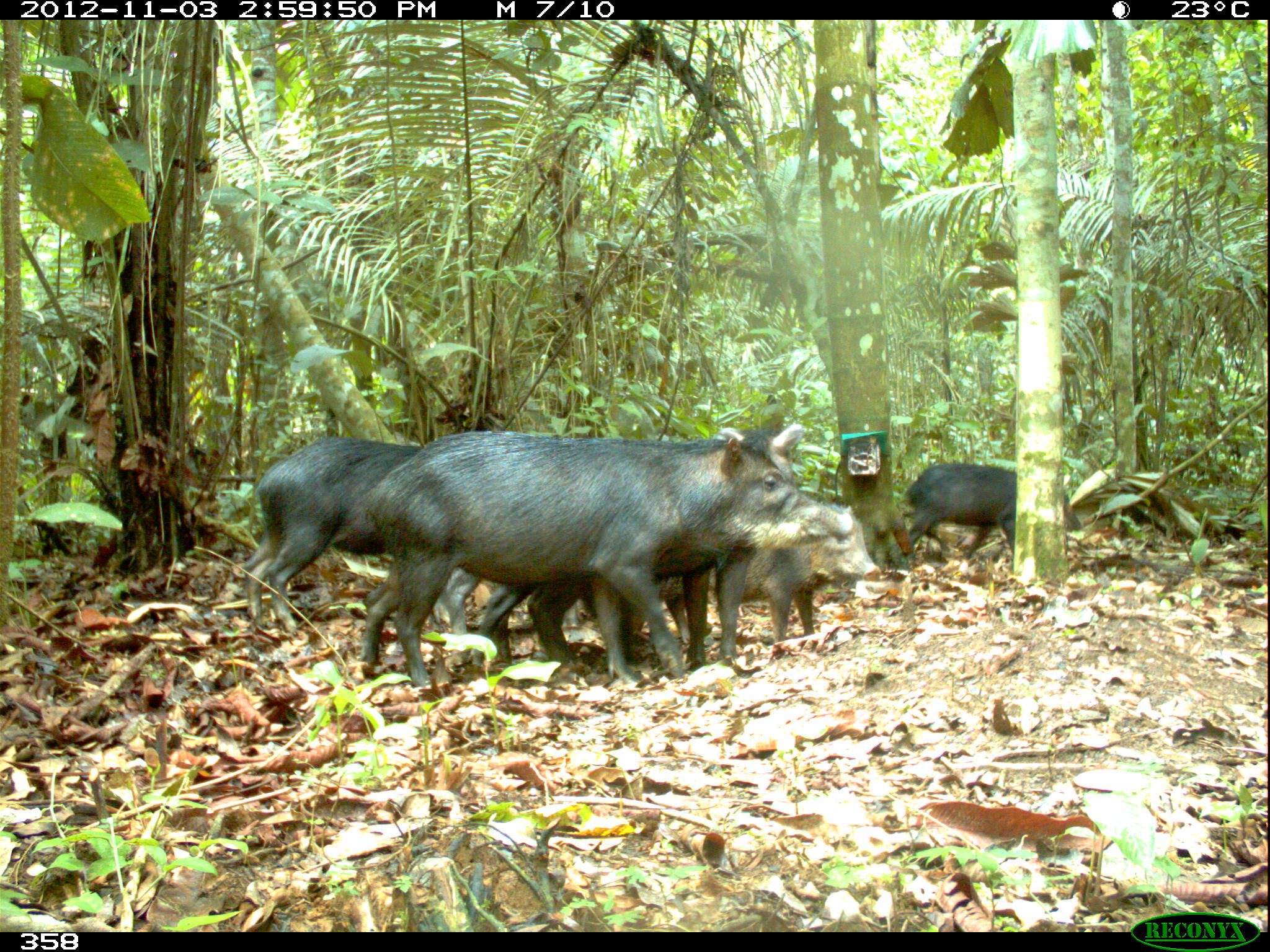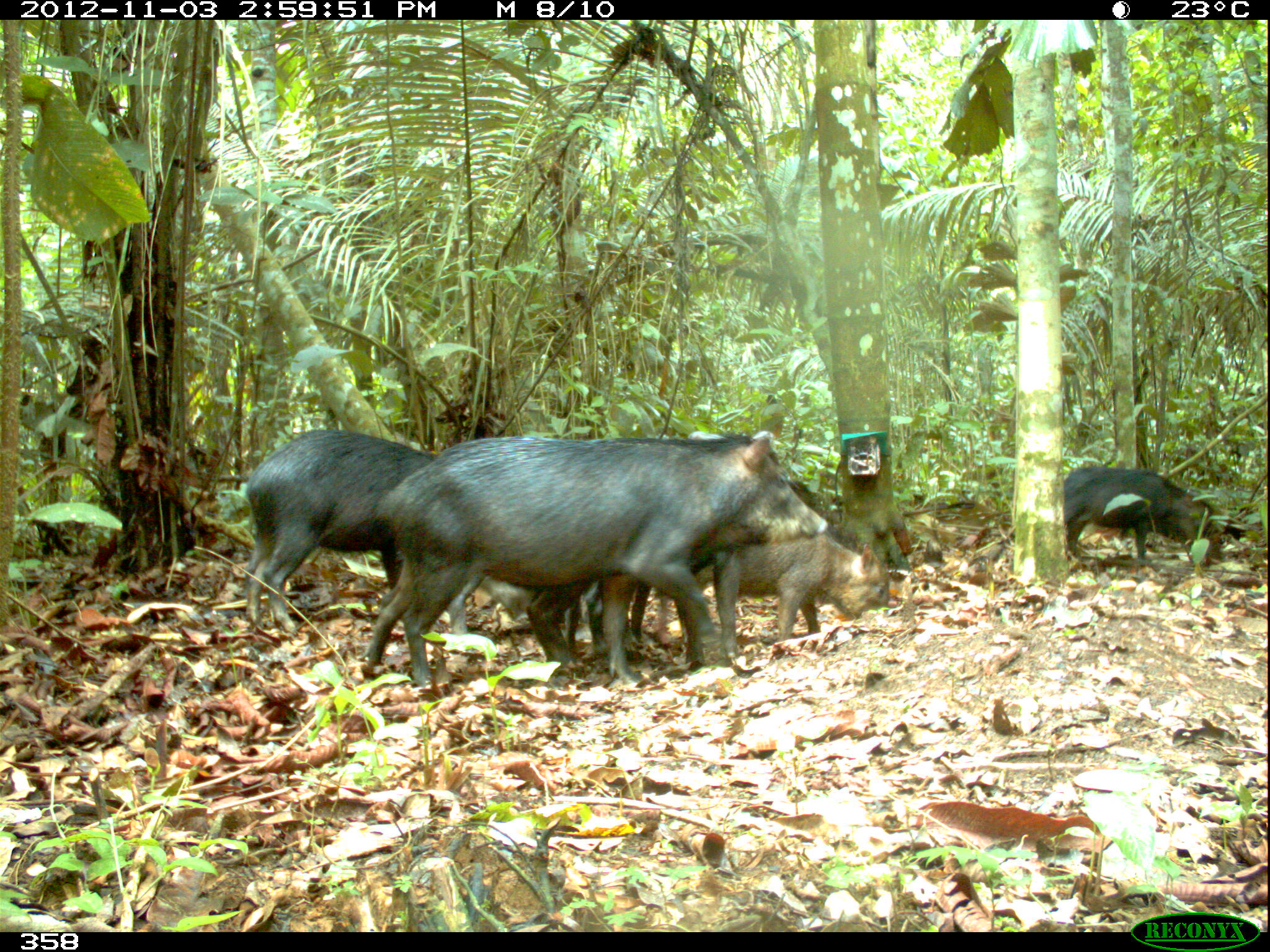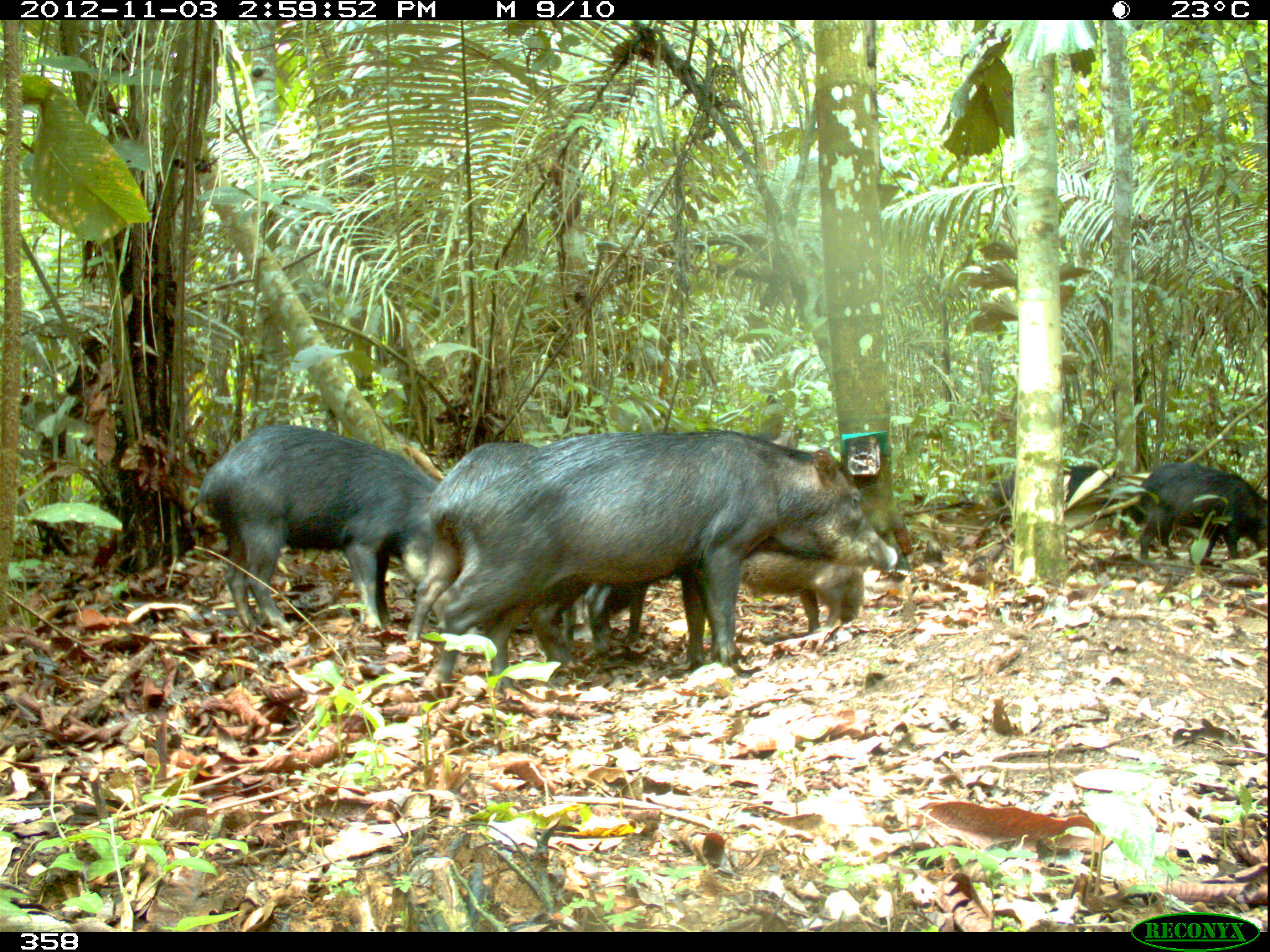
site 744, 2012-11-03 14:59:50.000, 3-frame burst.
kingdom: Animalia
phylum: Chordata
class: Mammalia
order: Artiodactyla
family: Tayassuidae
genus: Tayassu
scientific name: Tayassu pecari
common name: white-lipped peccary